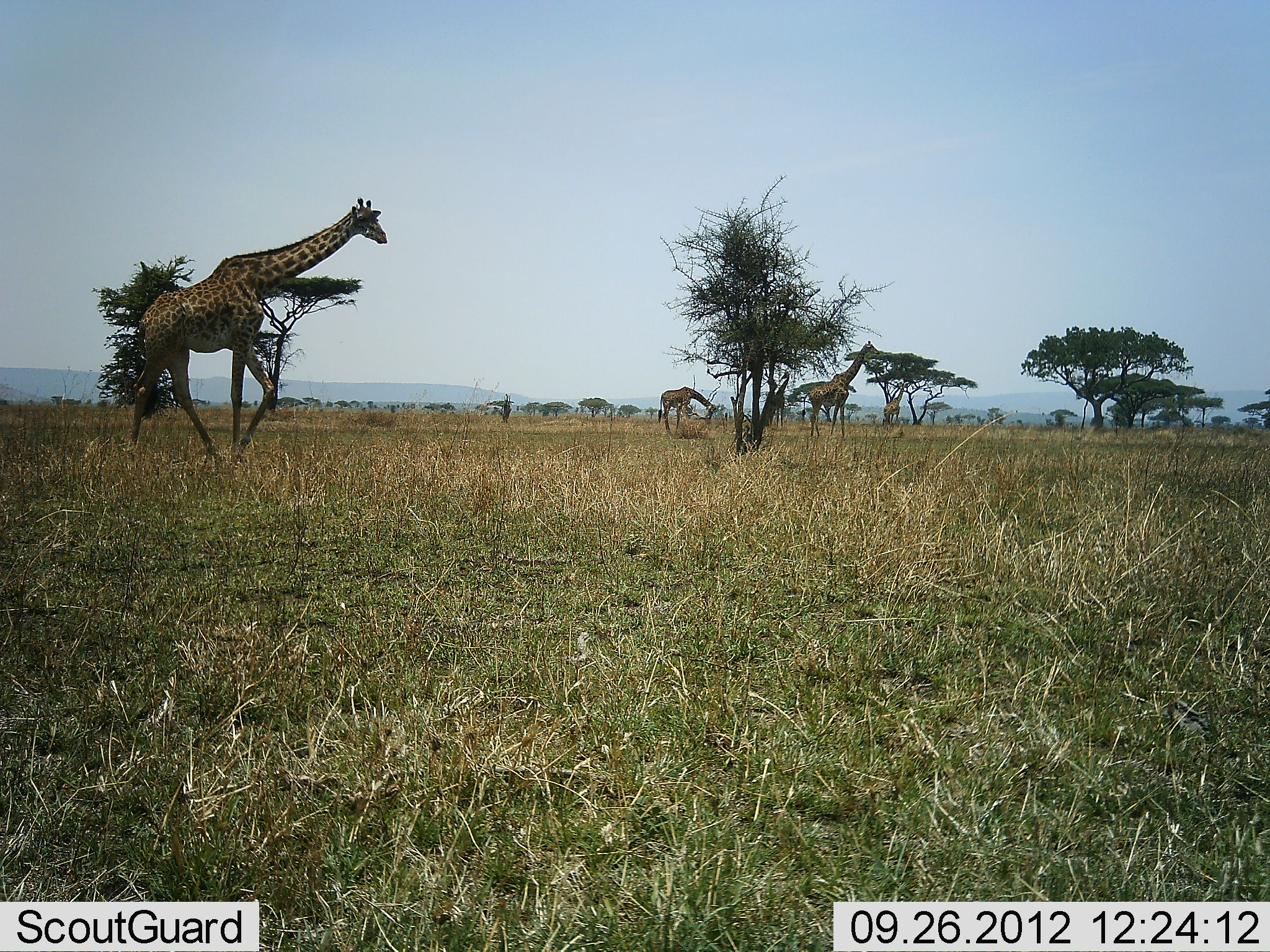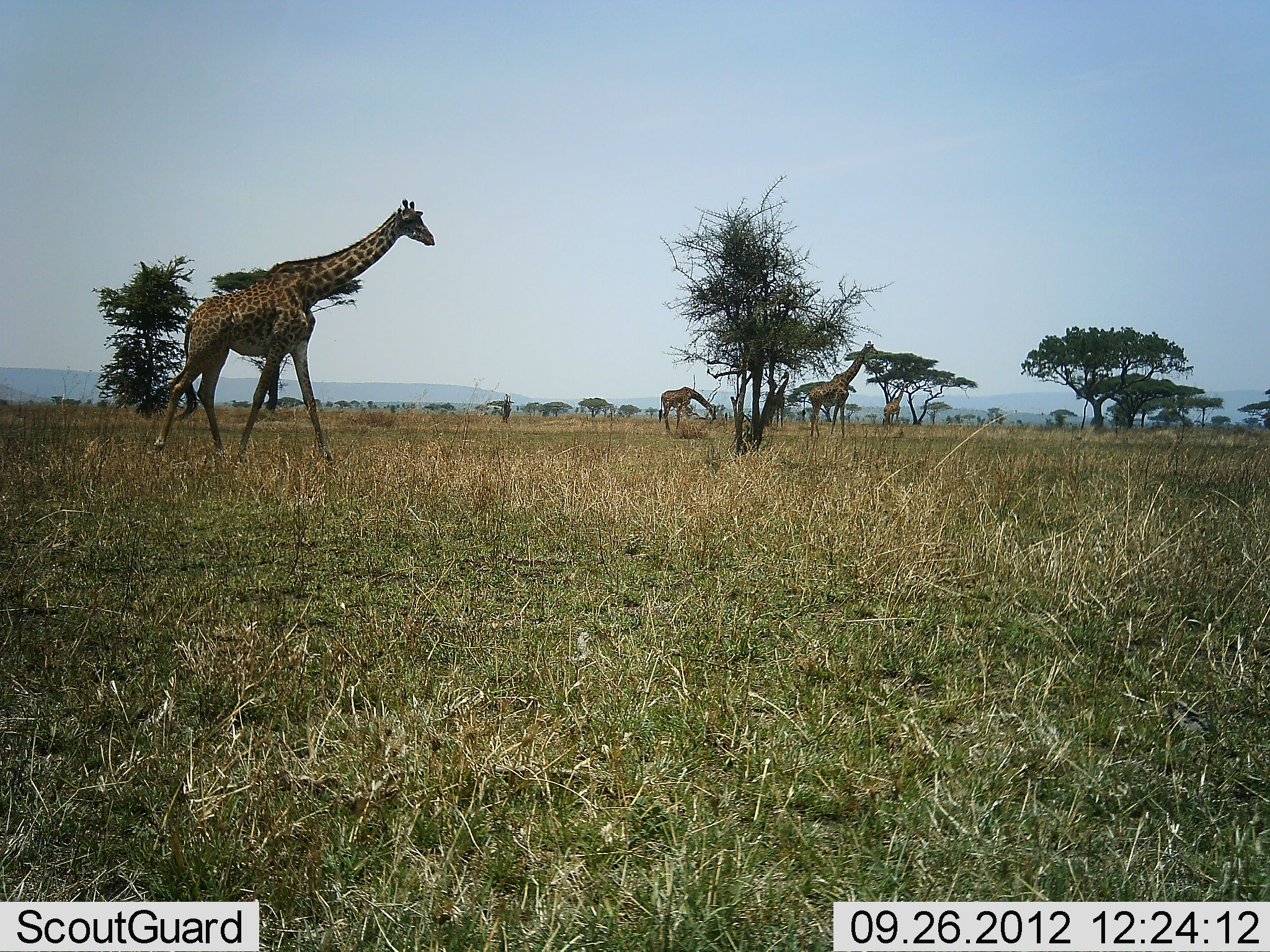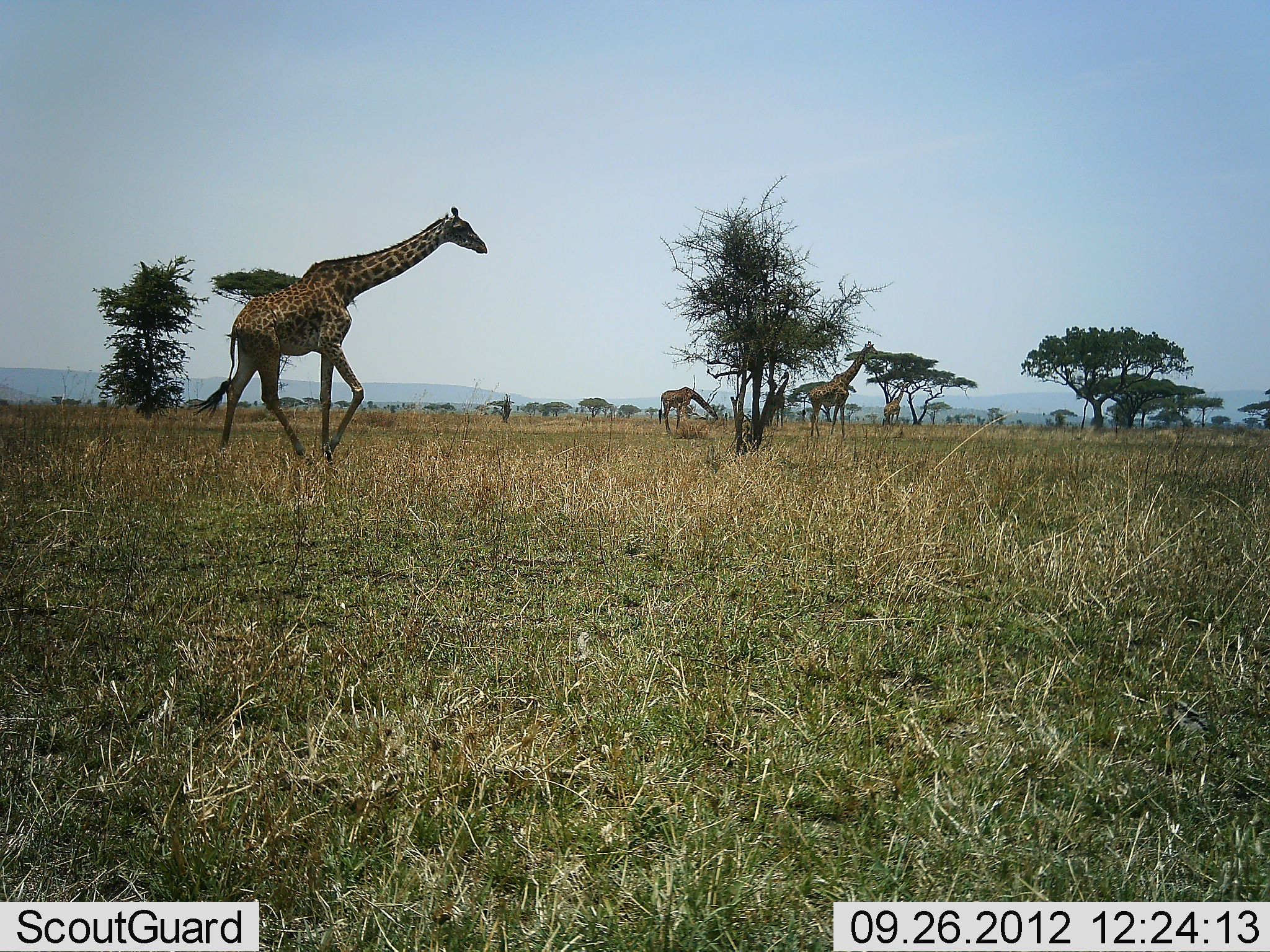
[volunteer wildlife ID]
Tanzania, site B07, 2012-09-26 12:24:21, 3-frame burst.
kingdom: Animalia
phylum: Chordata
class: Mammalia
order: Artiodactyla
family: Giraffidae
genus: Giraffa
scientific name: Giraffa camelopardalis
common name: giraffe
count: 4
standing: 60%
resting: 0%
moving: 80%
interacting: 0%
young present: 0%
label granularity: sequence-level